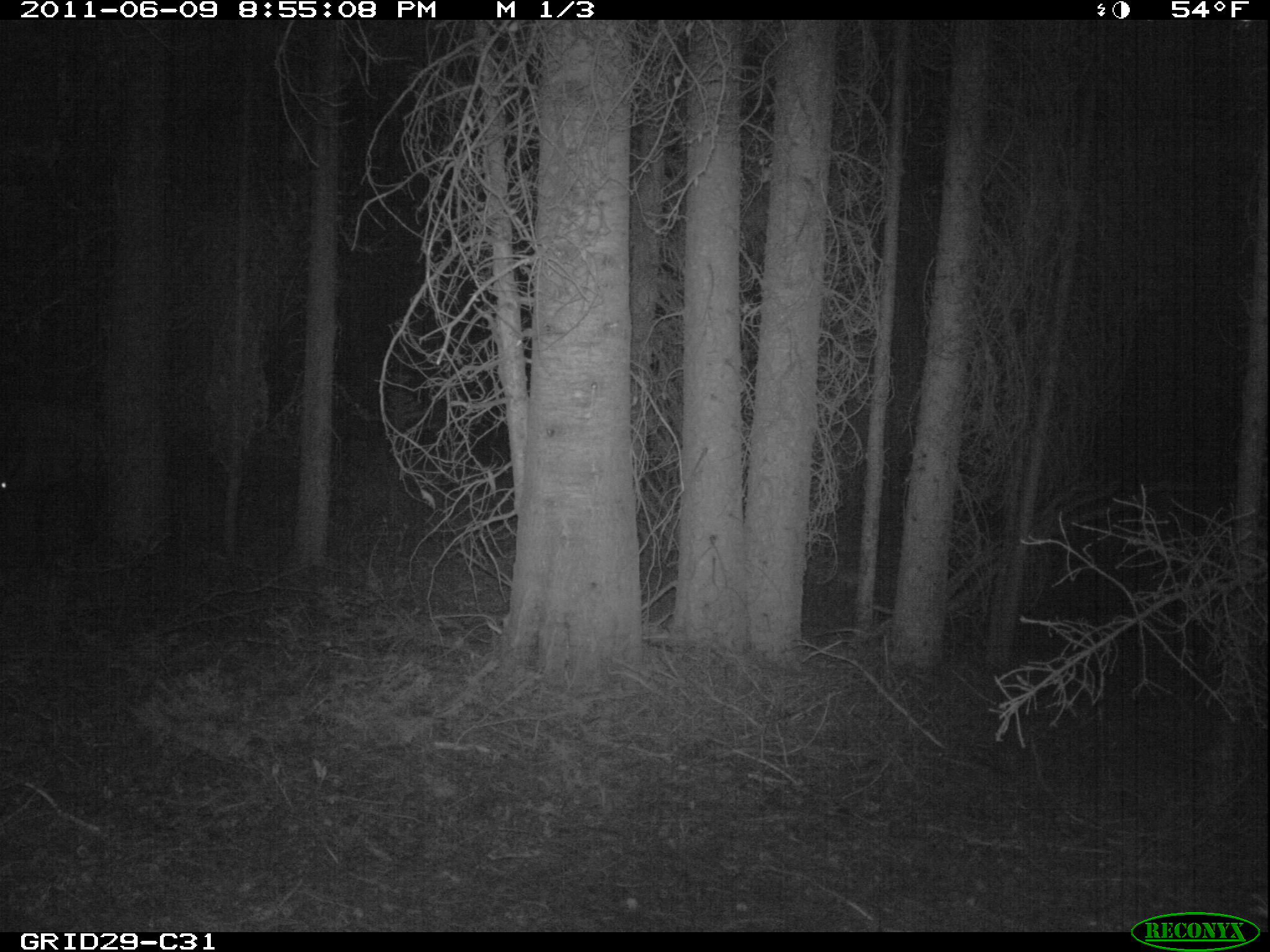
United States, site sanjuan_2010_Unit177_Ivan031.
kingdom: Animalia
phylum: Chordata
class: Mammalia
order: Artiodactyla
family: Cervidae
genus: Cervus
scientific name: Cervus elaphus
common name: red deer